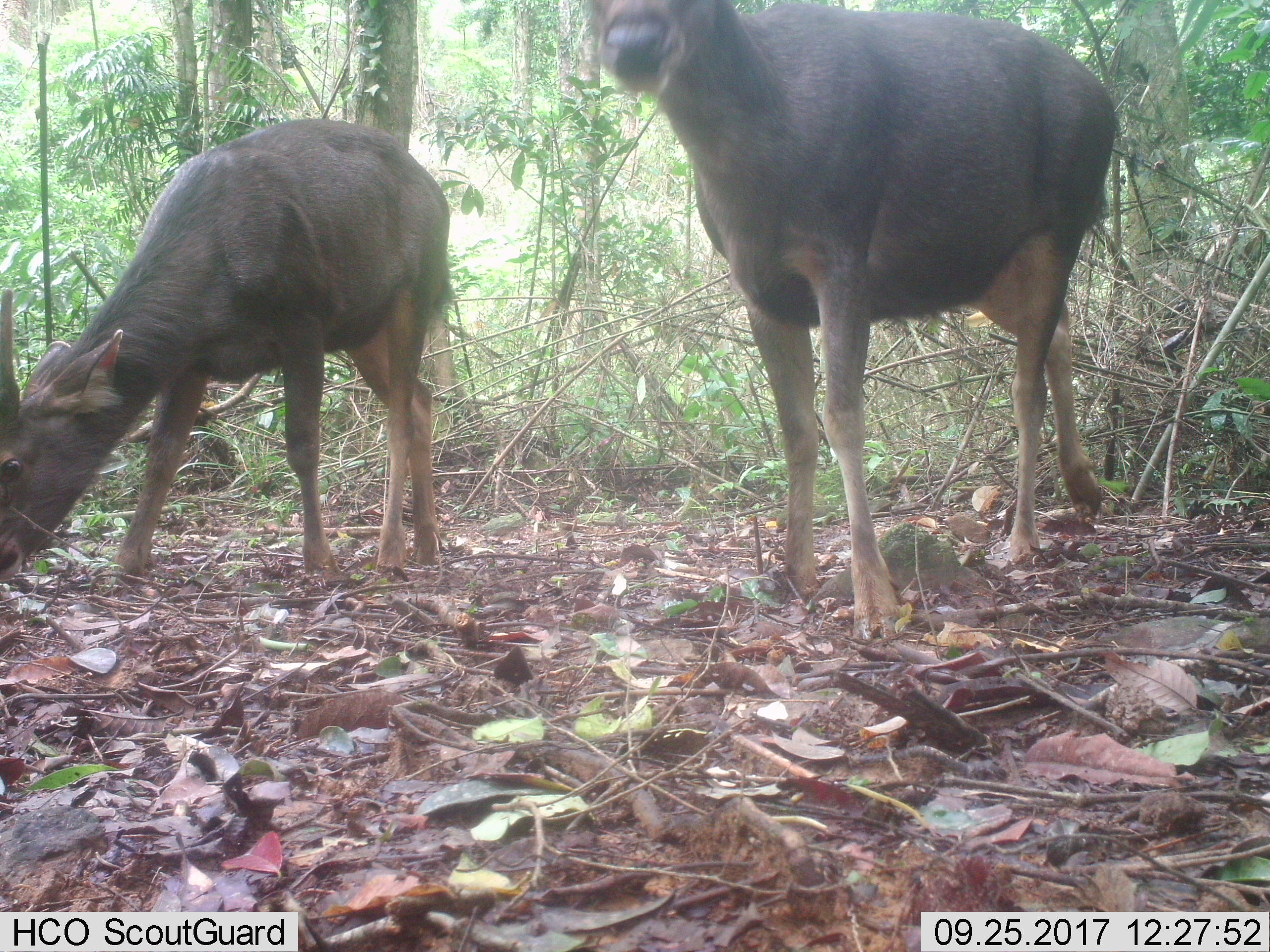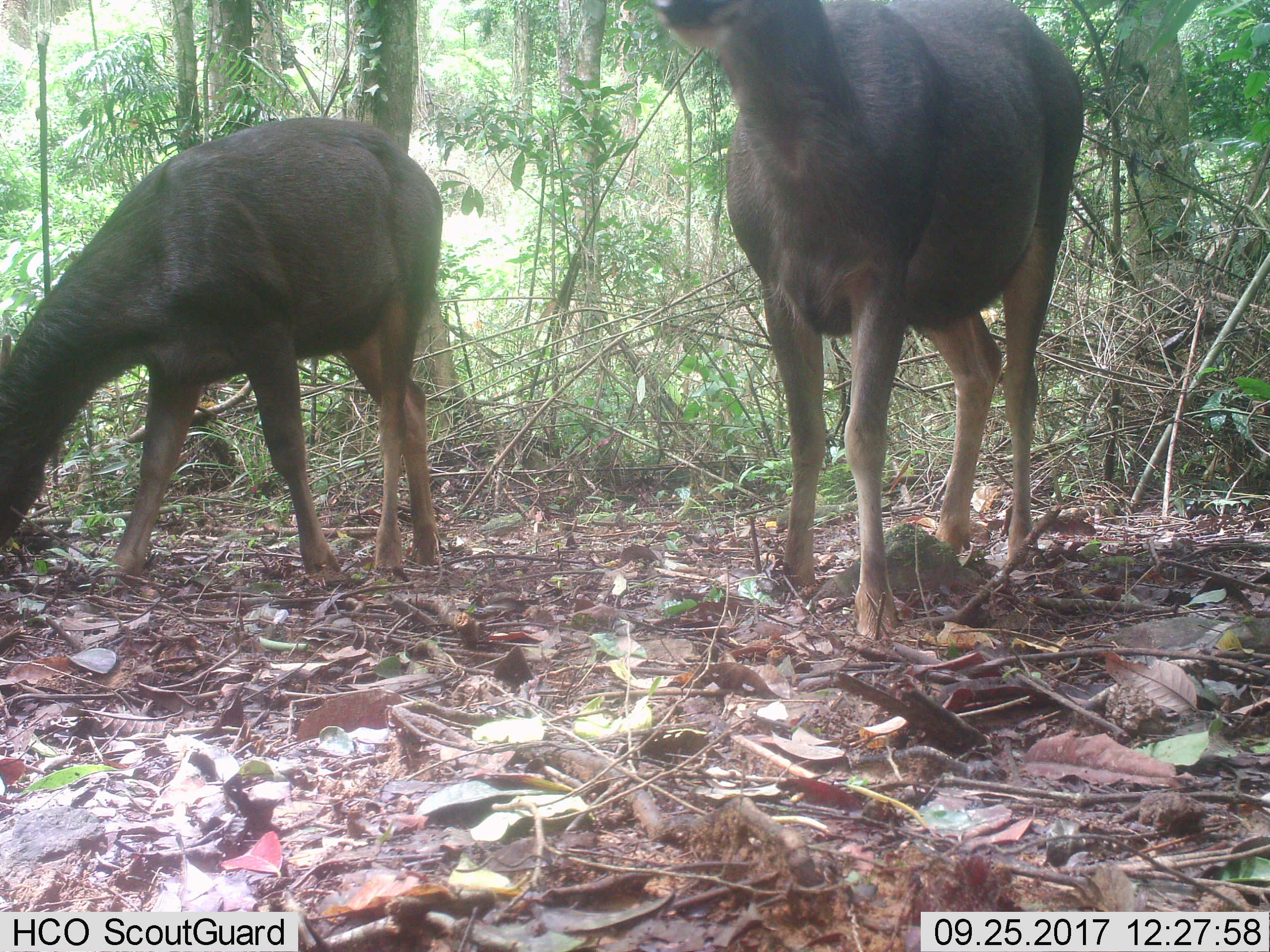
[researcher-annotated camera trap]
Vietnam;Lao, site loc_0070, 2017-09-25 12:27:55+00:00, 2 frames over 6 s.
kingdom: Animalia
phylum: Chordata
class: Mammalia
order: Artiodactyla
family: Cervidae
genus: Rusa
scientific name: Rusa unicolor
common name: sambar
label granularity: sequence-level